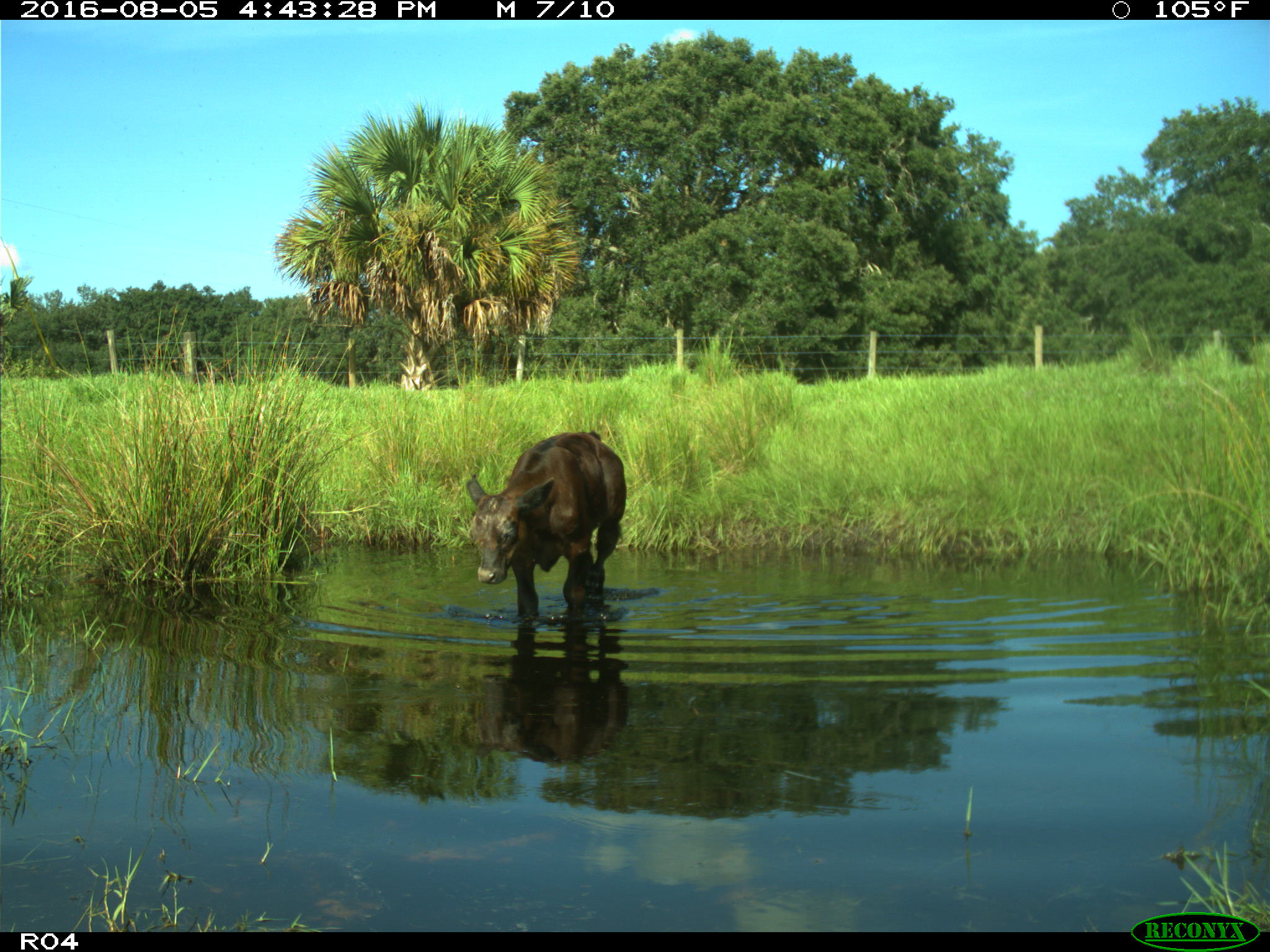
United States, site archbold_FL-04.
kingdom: Animalia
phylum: Chordata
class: Mammalia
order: Artiodactyla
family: Bovidae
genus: Bos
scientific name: Bos taurus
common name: domestic cow